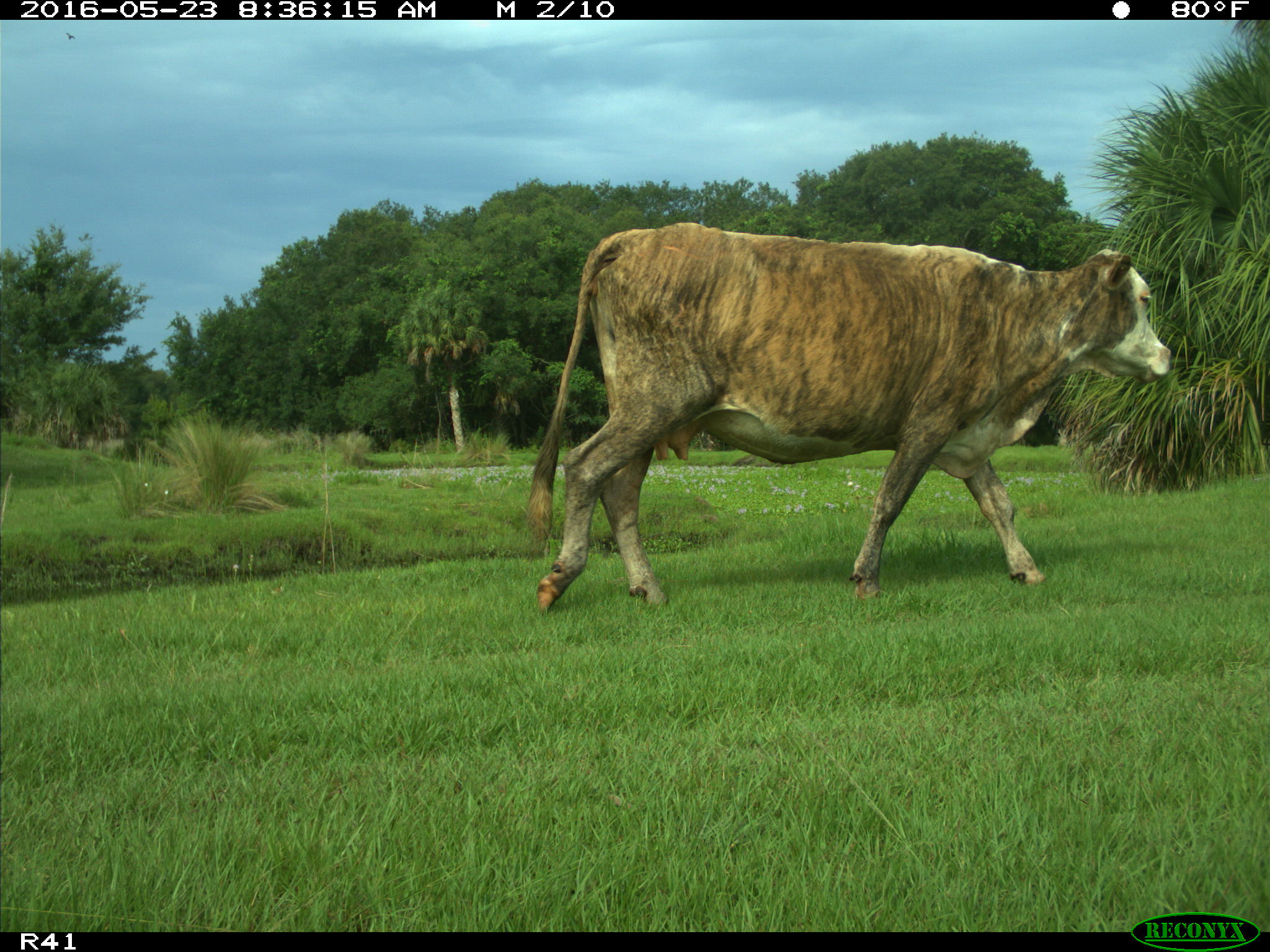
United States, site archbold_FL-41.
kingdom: Animalia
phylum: Chordata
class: Mammalia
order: Artiodactyla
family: Bovidae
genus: Bos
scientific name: Bos taurus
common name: domestic cow